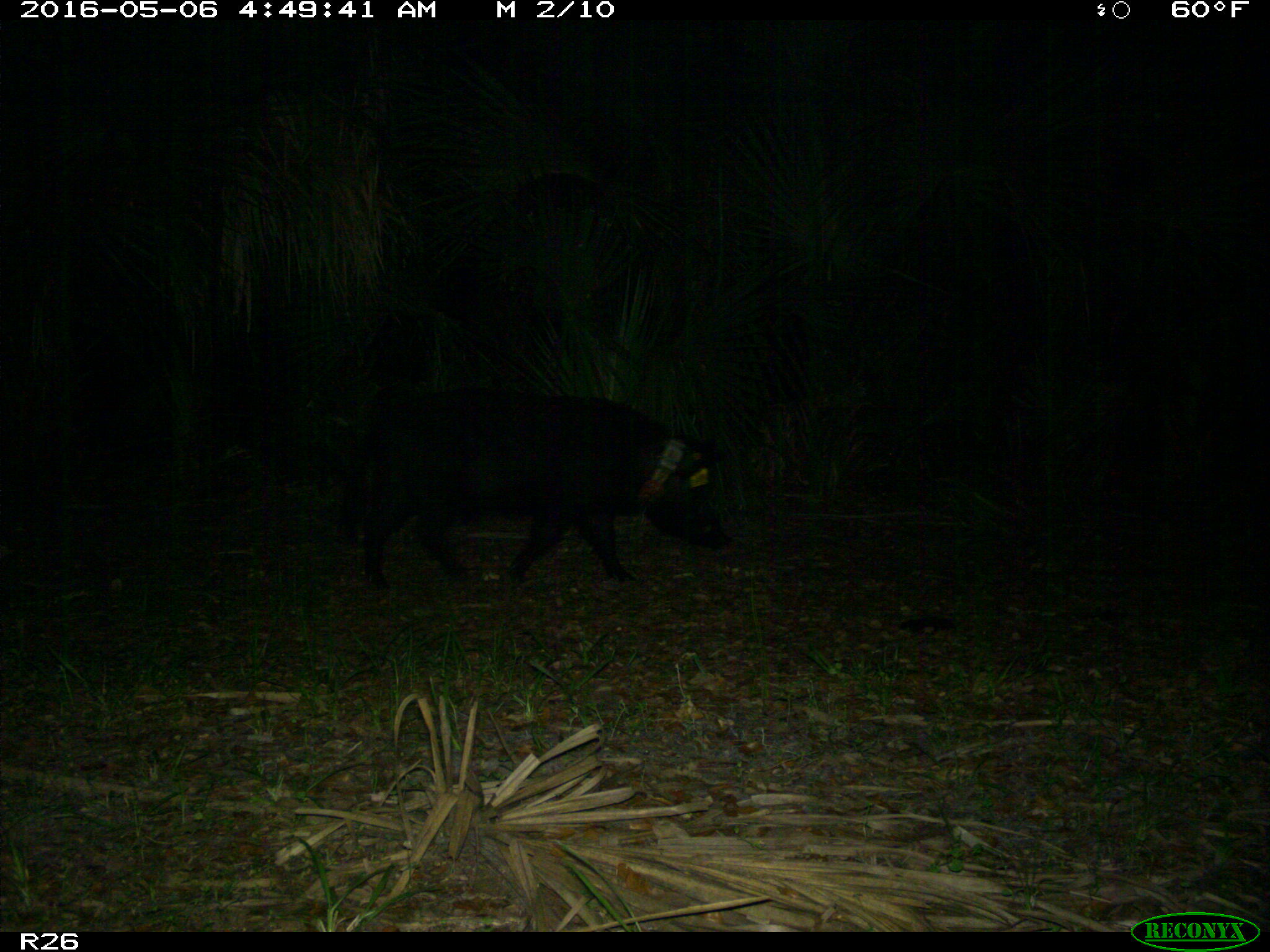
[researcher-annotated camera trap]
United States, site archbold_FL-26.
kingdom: Animalia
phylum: Chordata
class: Mammalia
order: Artiodactyla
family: Suidae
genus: Sus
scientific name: Sus scrofa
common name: wild boar